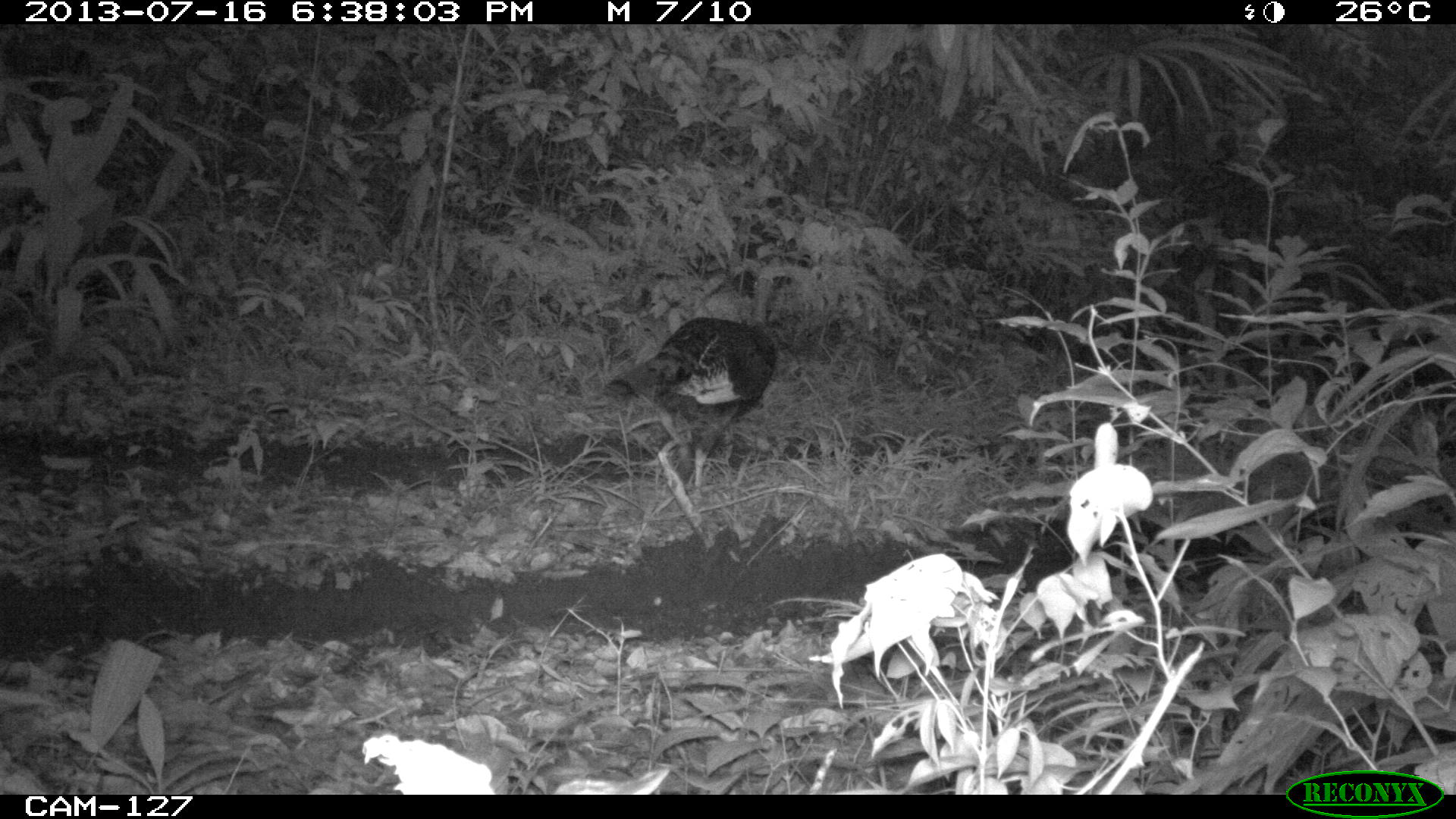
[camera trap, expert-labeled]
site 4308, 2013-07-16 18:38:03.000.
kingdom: Animalia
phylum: Chordata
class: Aves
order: Galliformes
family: Phasianidae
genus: Meleagris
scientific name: Meleagris ocellata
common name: ocellated turkey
Meleagris ocellata (ocellated turkey), count 1.